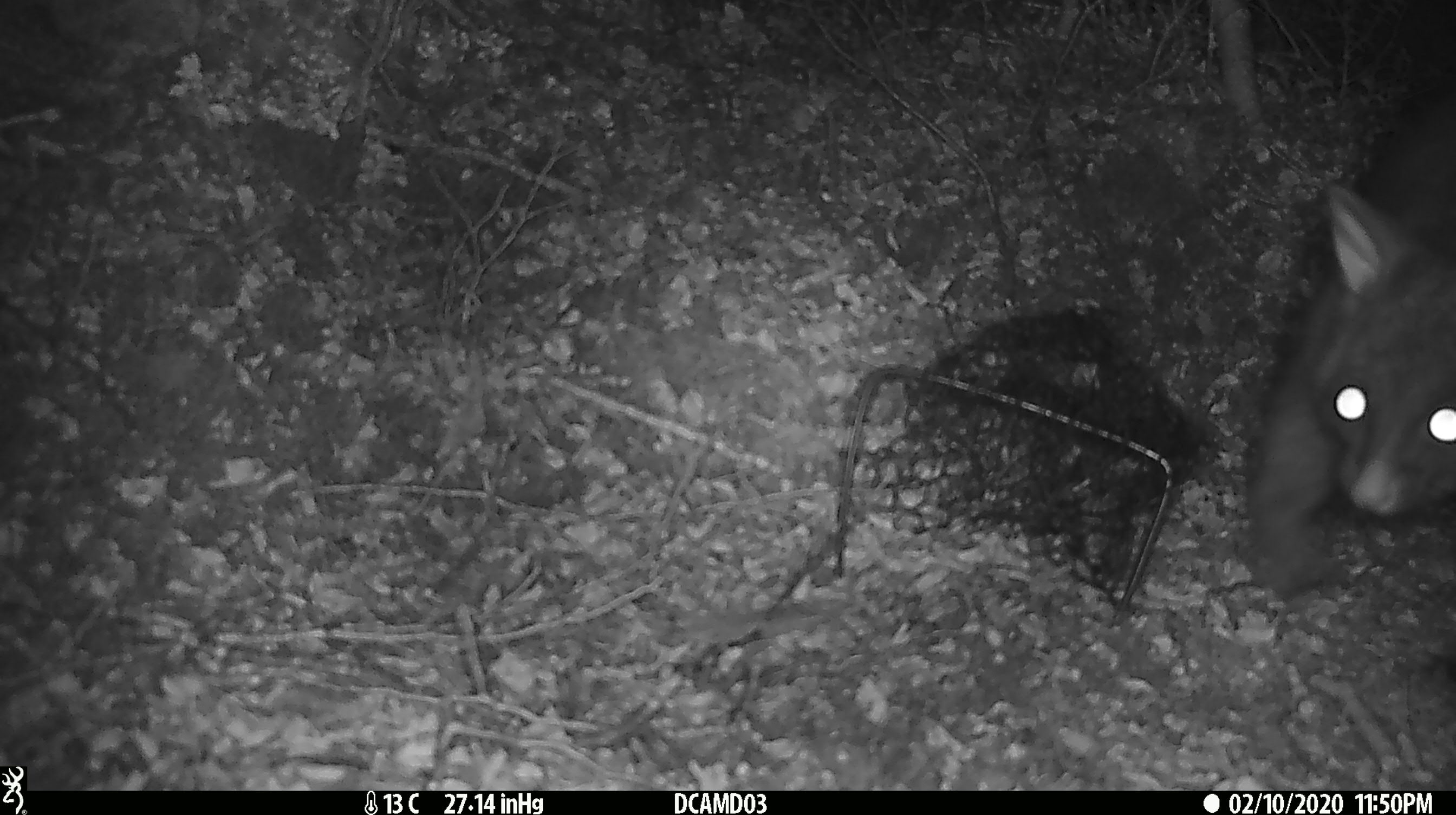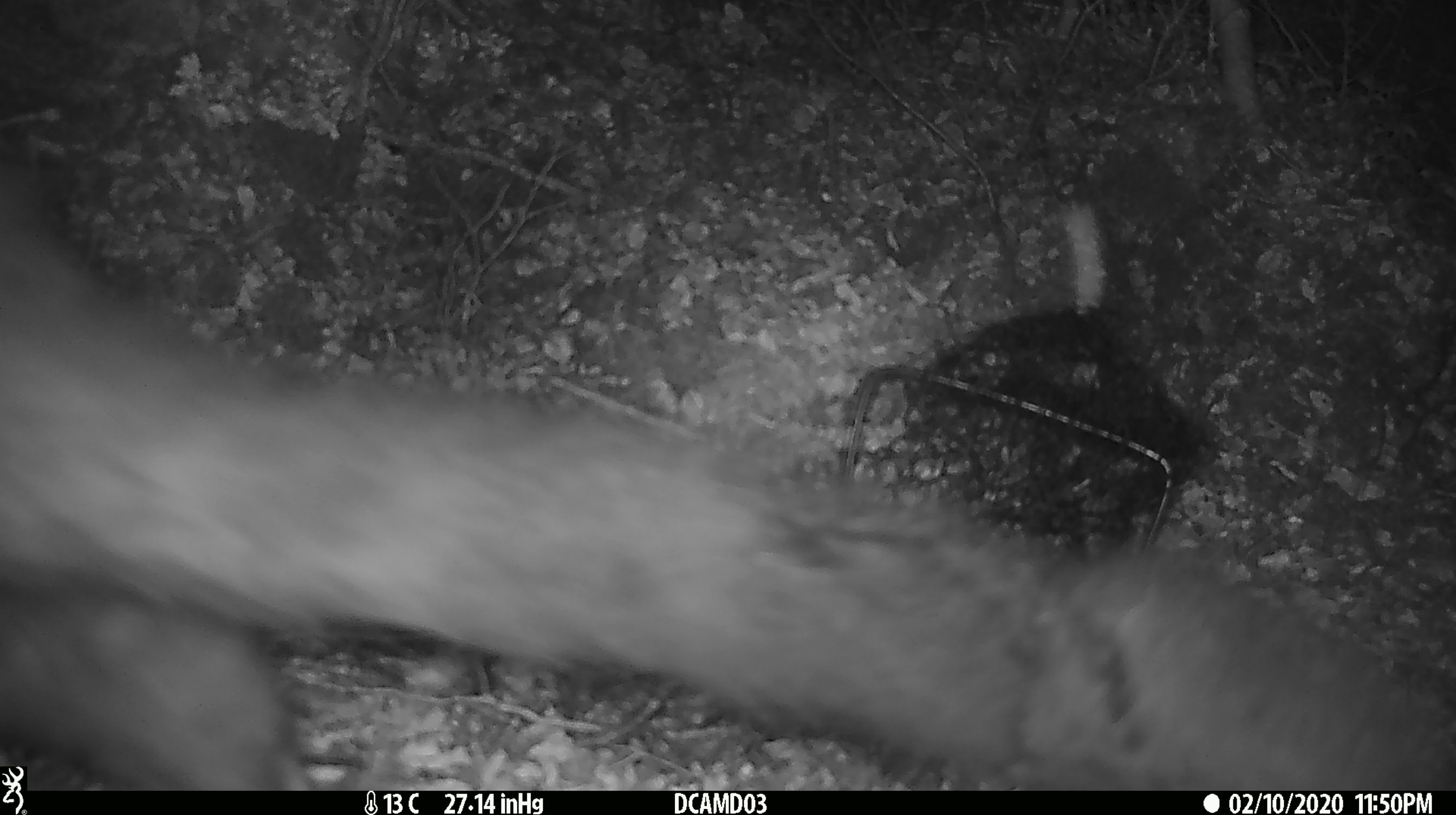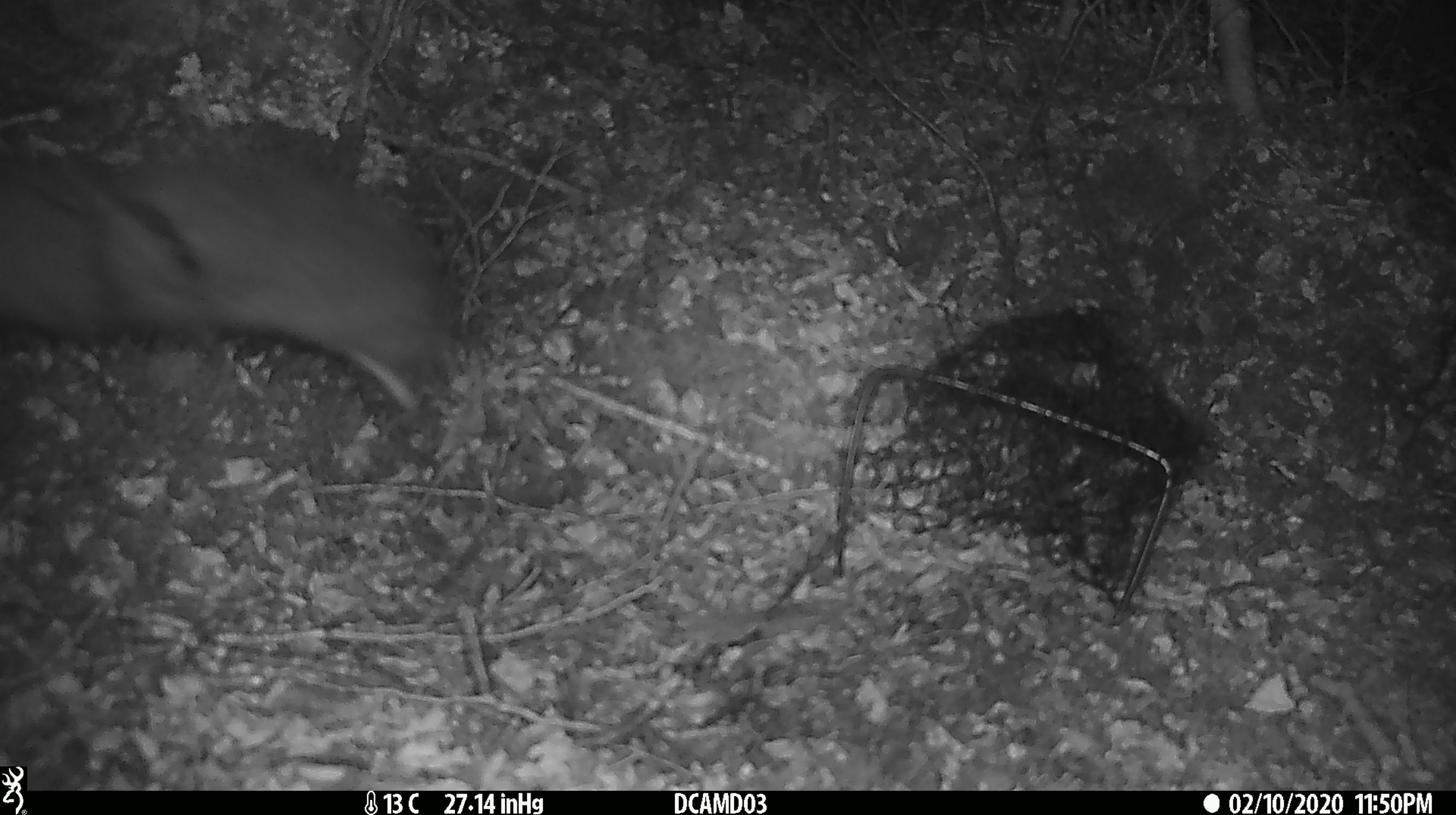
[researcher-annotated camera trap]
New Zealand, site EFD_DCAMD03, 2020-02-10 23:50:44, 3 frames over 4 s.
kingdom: Animalia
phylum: Chordata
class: Mammalia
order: Diprotodontia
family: Phalangeridae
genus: Trichosurus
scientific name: Trichosurus vulpecula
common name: common brushtail possum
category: possum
Possum (common brushtail possum) (Trichosurus vulpecula).